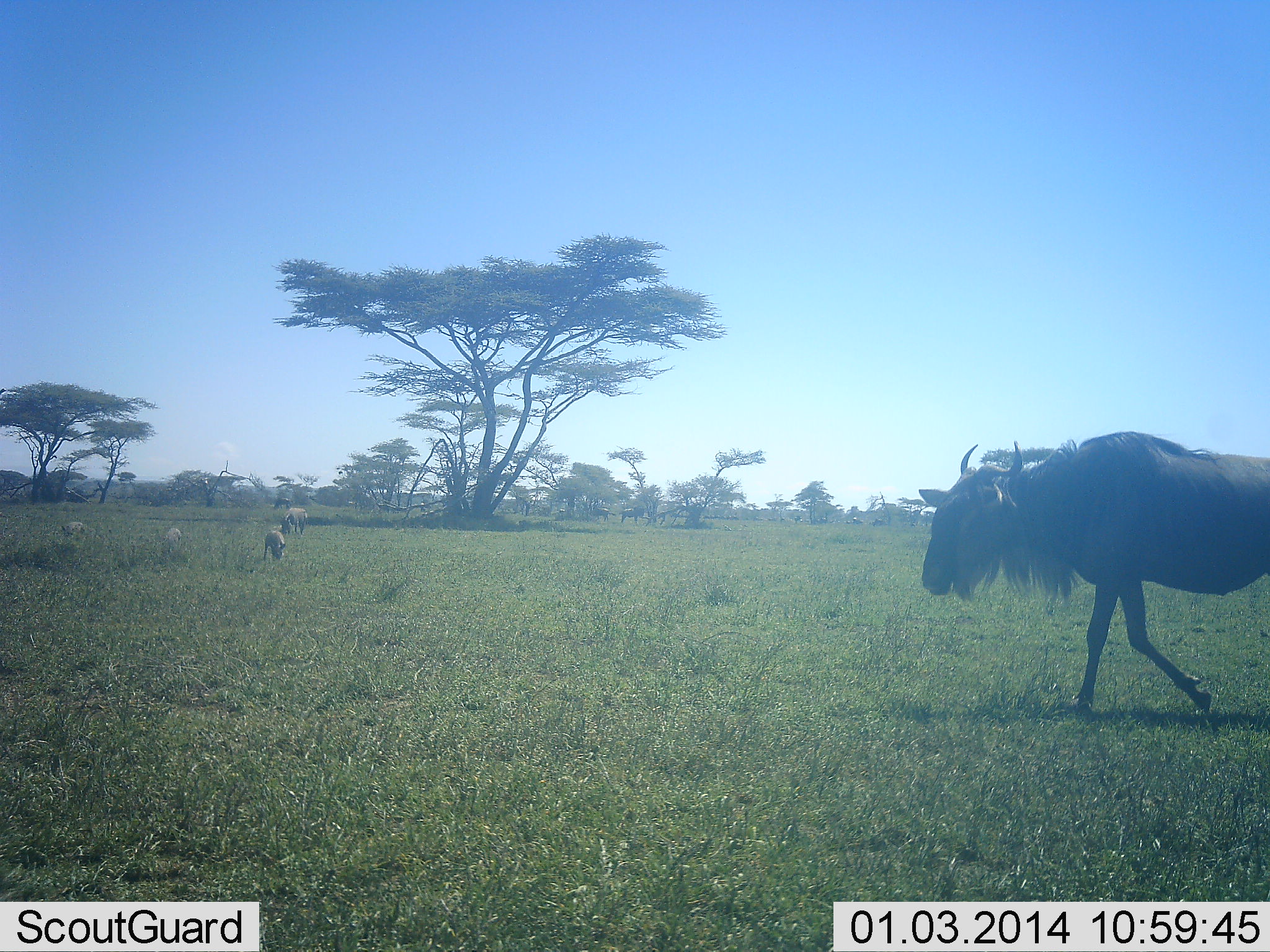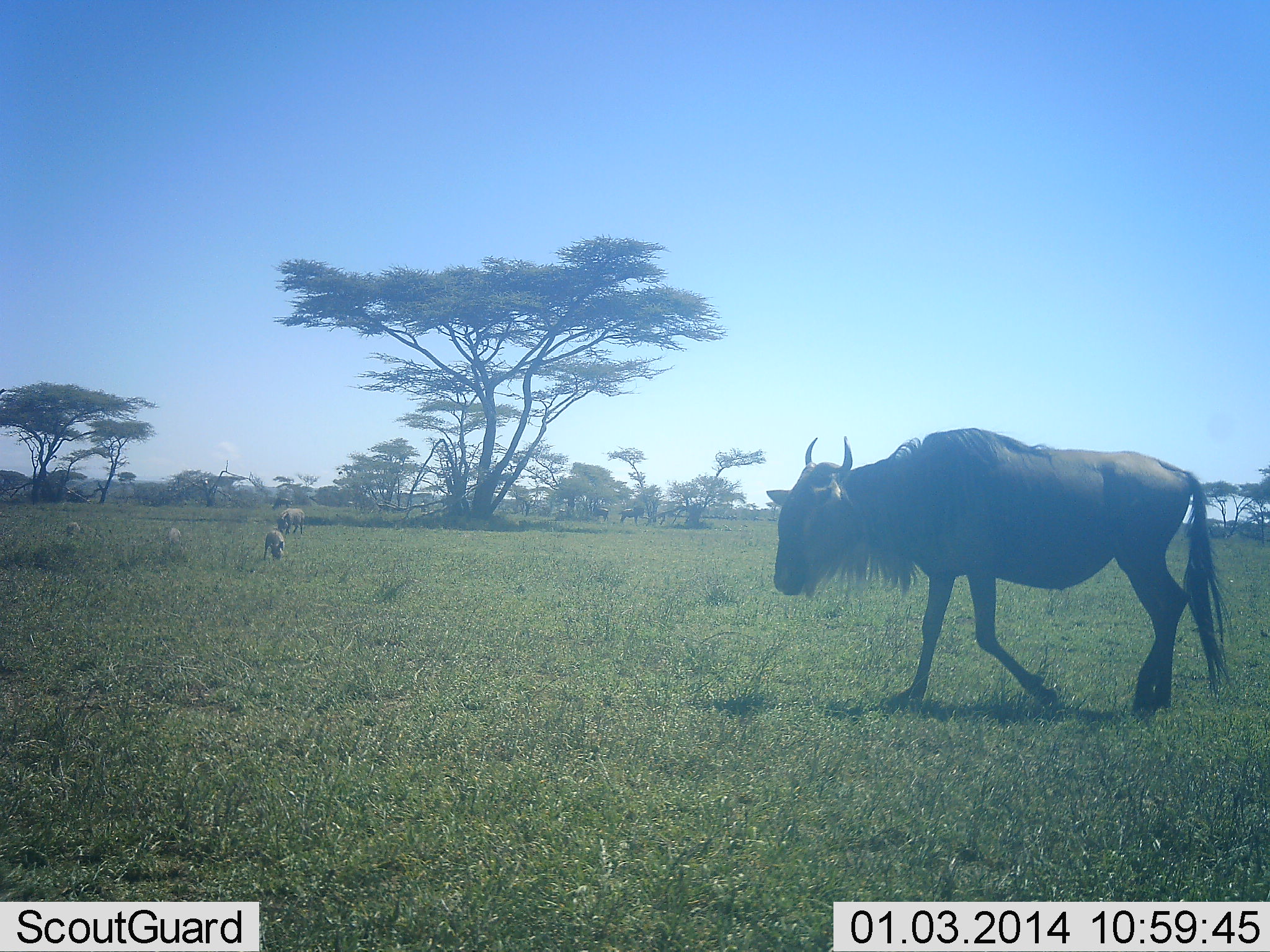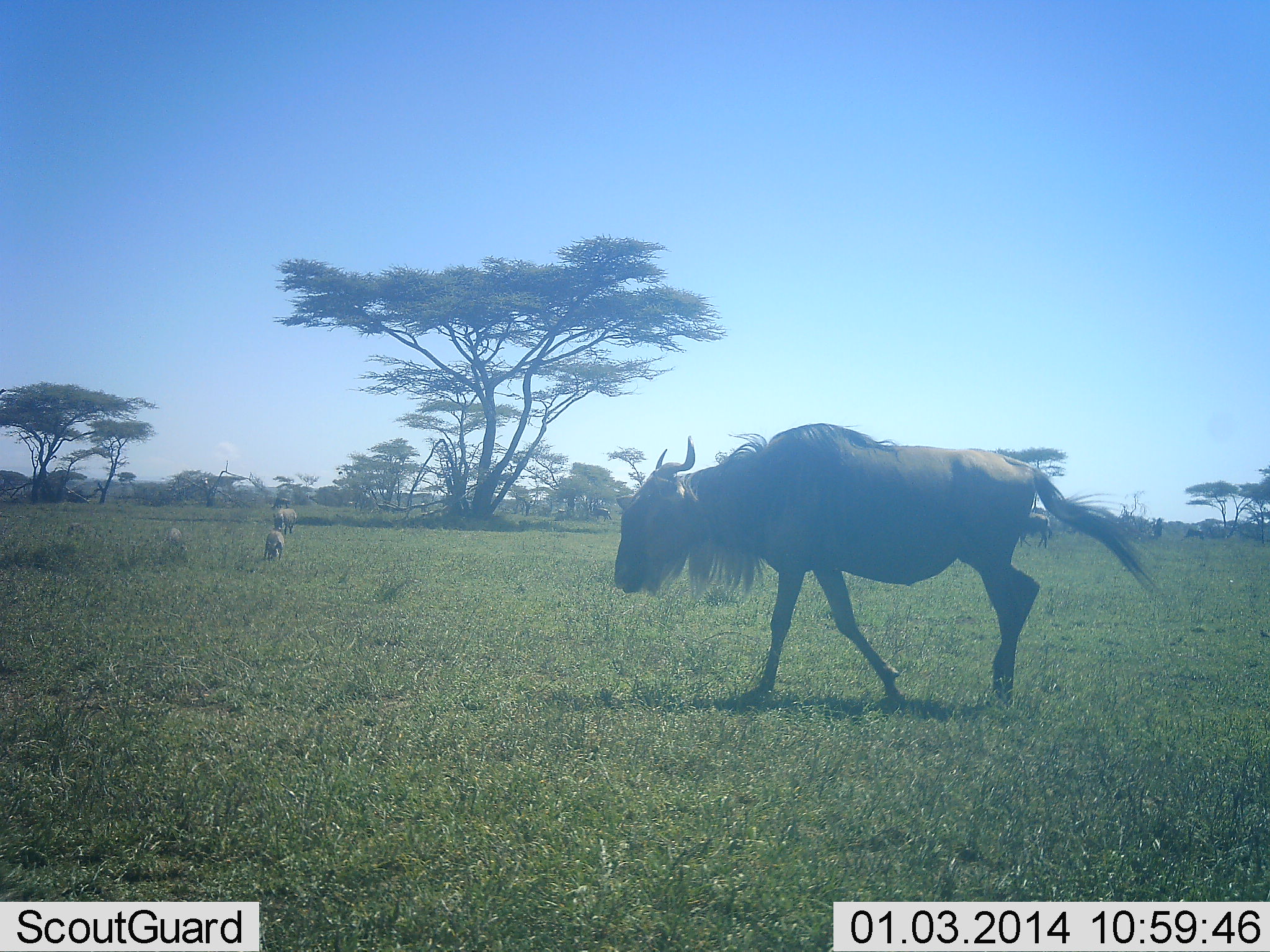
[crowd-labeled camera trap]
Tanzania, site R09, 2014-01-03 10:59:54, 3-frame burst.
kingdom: Animalia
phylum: Chordata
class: Mammalia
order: Artiodactyla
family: Bovidae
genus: Connochaetes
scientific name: Connochaetes taurinus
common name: blue wildebeest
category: wildebeest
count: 1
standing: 30%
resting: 0%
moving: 90%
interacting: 0%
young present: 10%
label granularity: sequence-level